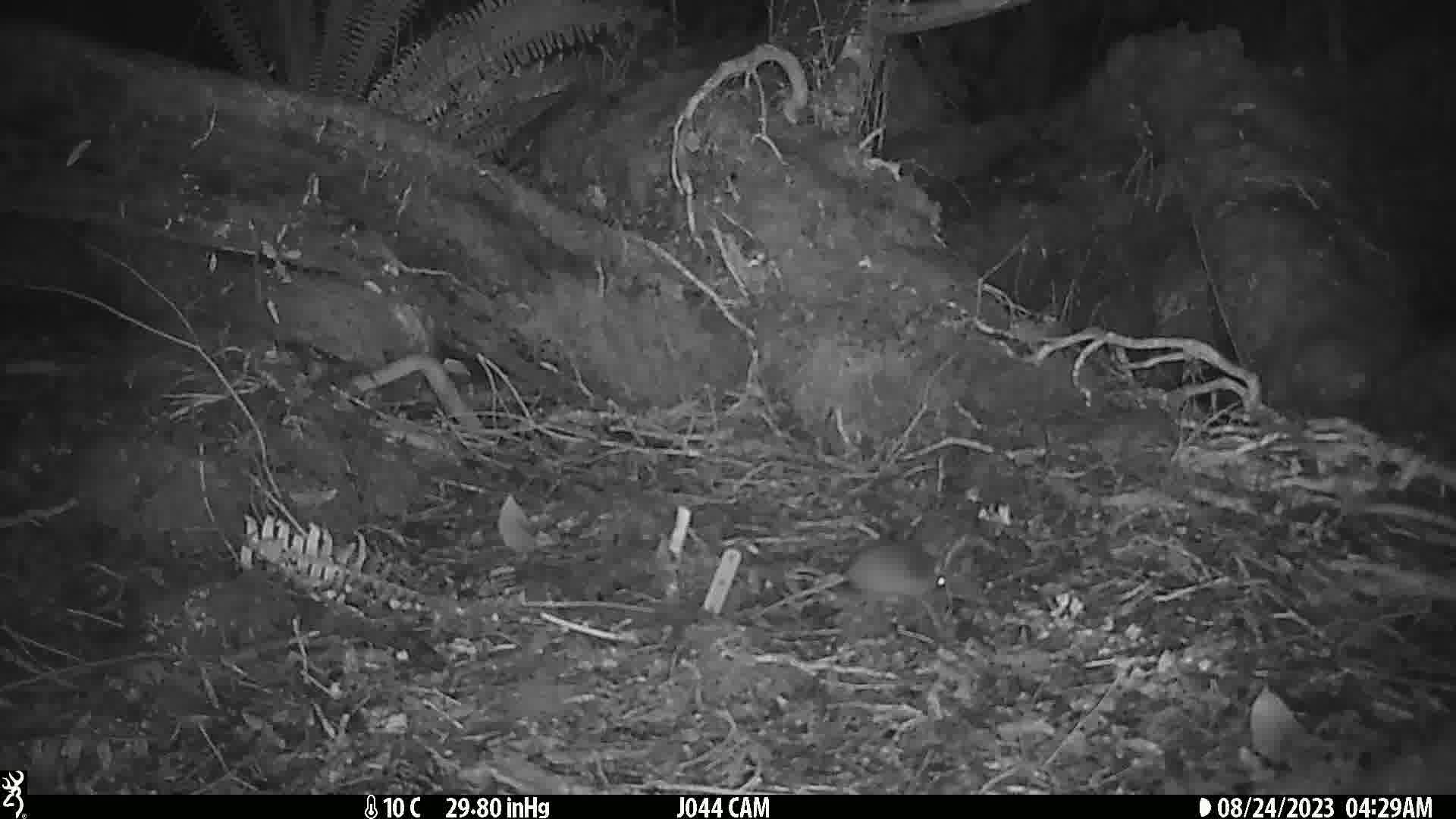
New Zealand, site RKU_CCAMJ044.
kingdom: Animalia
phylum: Chordata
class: Mammalia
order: Rodentia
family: Muridae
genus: Rattus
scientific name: Rattus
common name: rat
Rat (Rattus).